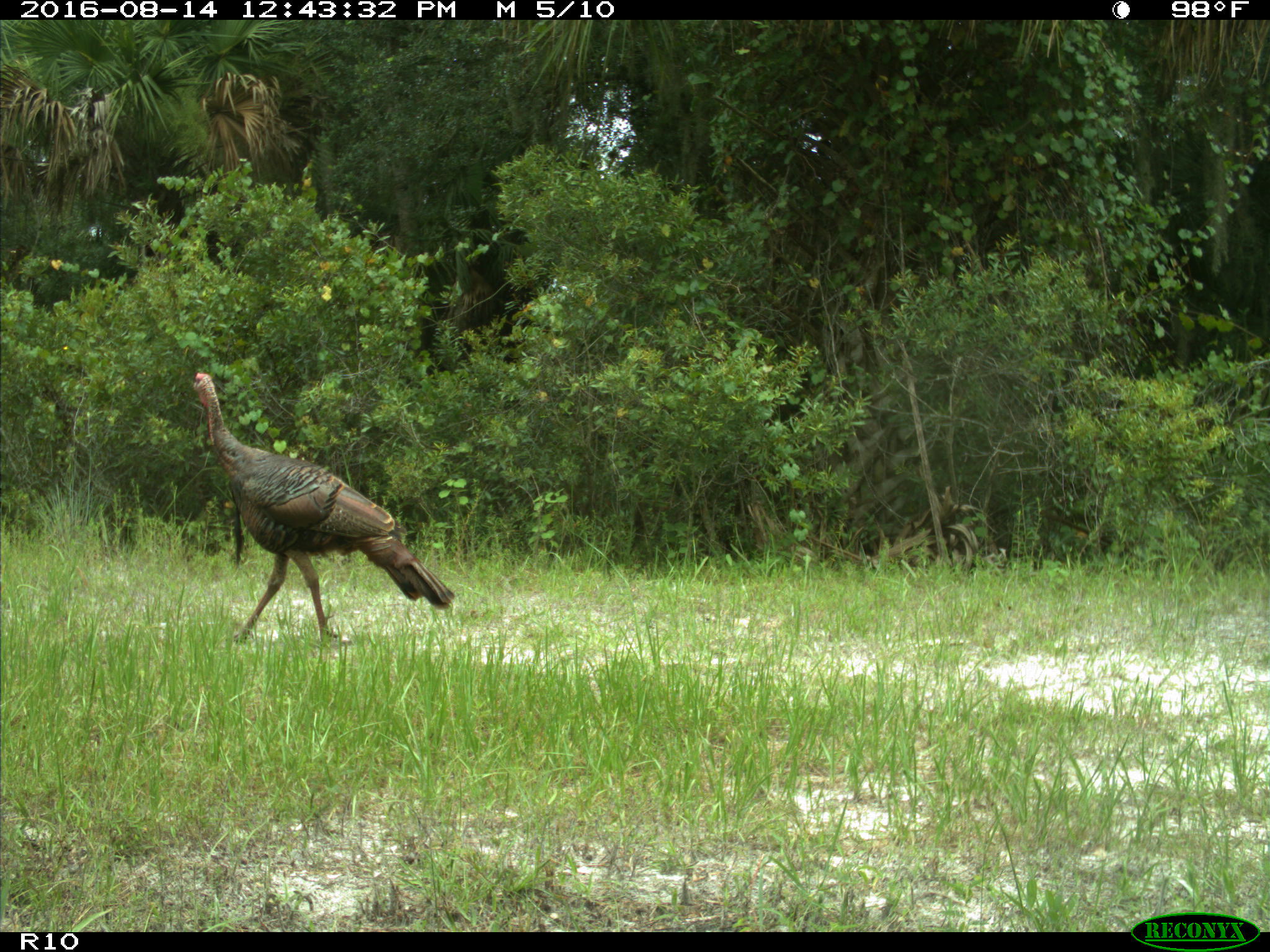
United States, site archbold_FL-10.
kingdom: Animalia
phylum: Chordata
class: Aves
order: Galliformes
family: Phasianidae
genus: Meleagris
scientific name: Meleagris gallopavo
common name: wild turkey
Meleagris gallopavo (wild turkey).